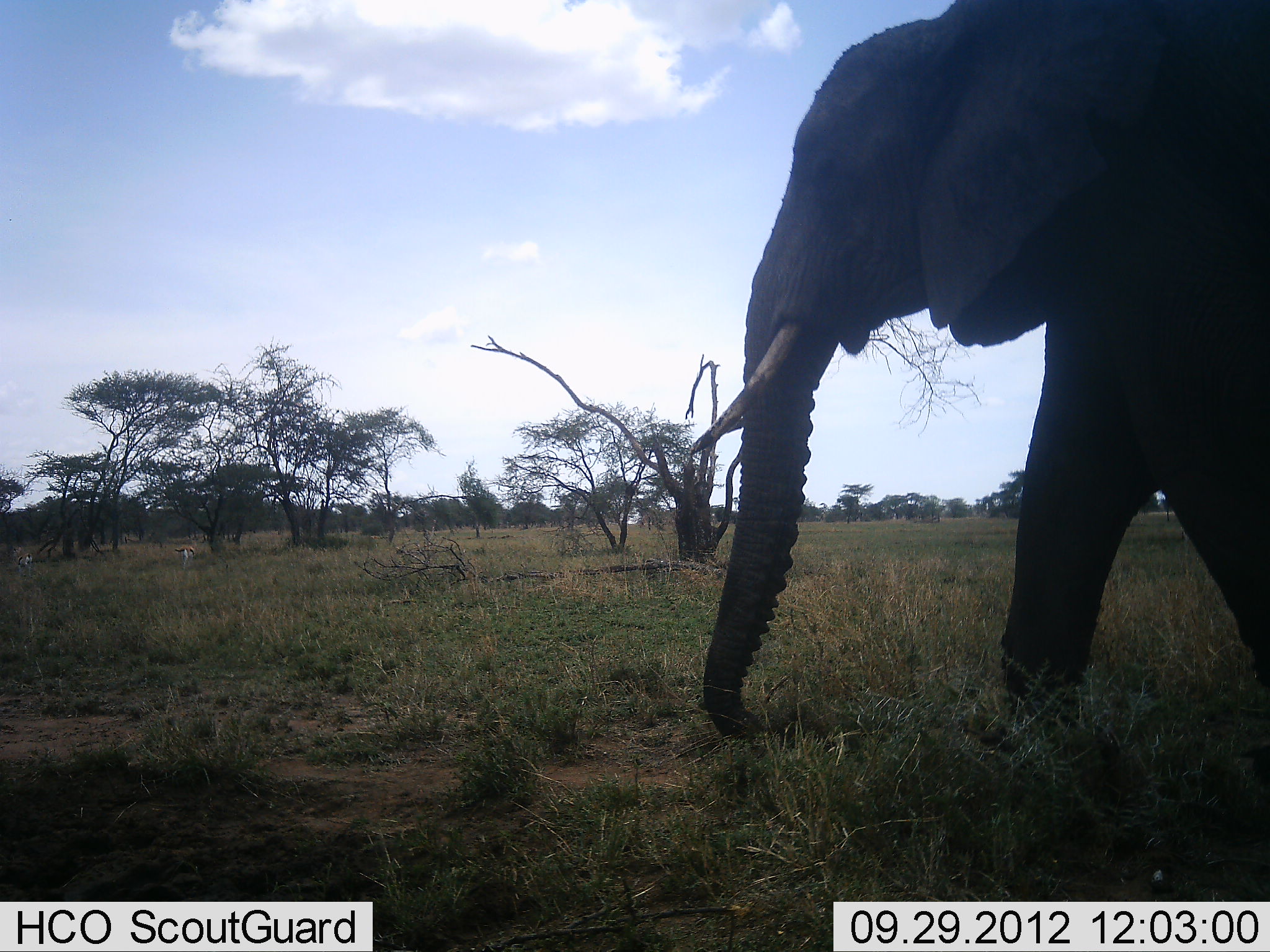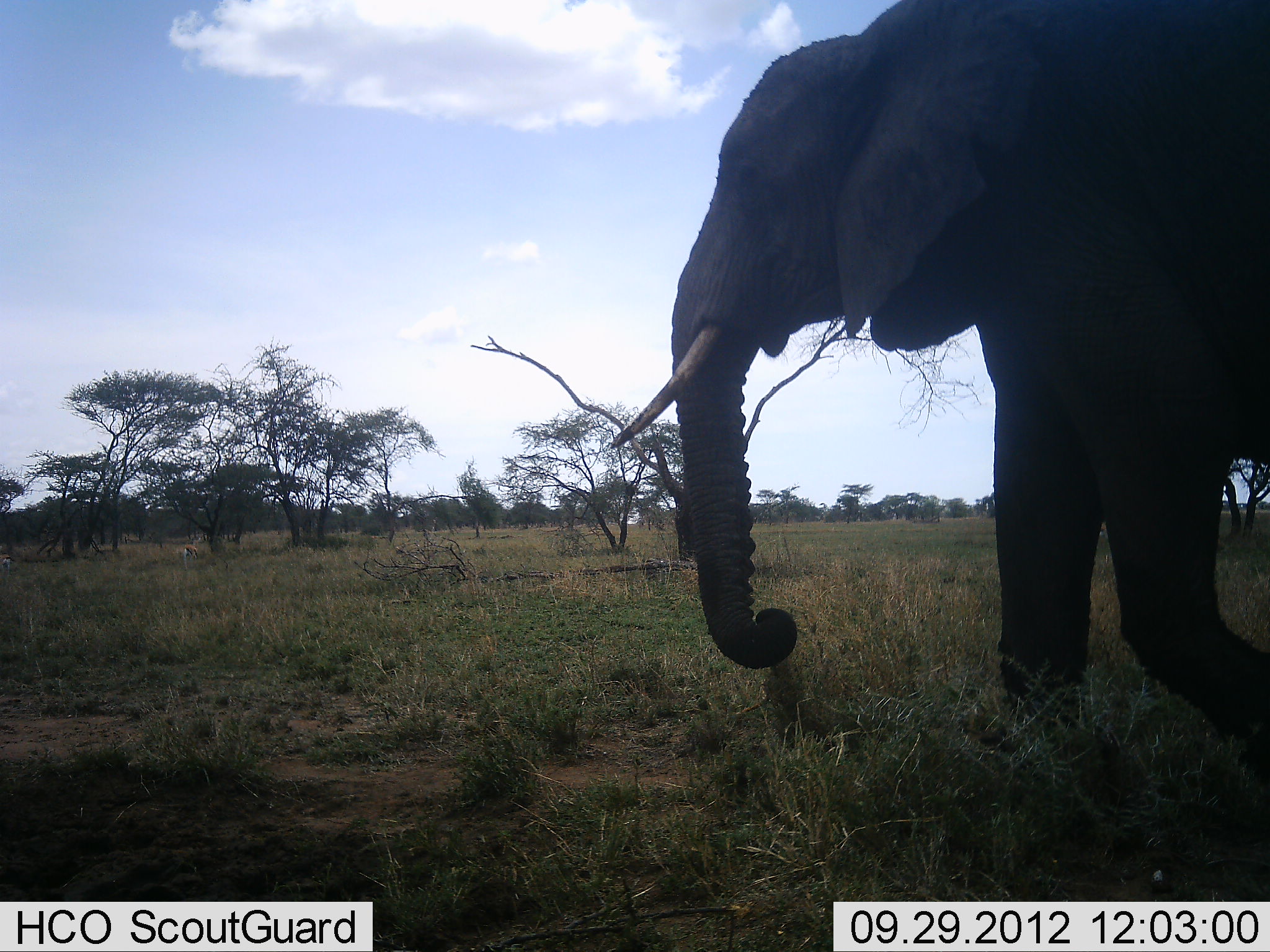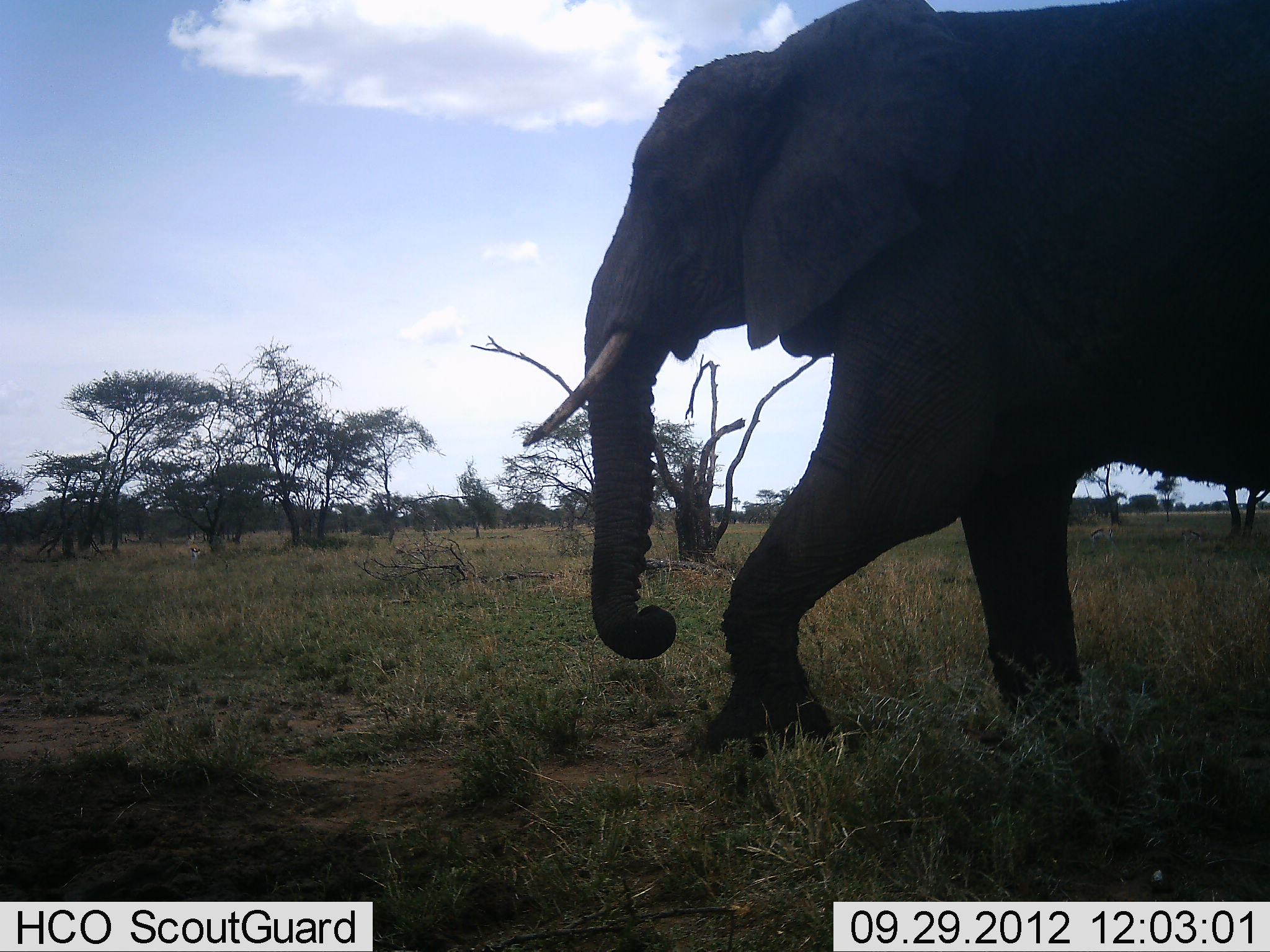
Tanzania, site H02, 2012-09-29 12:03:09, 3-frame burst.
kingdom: Animalia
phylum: Chordata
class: Mammalia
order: Proboscidea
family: Elephantidae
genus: Loxodonta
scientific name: Loxodonta africana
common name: african bush elephant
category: elephant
Elephant (african bush elephant) (Loxodonta africana), count 1. Behavior (volunteer vote fractions): standing 0%, resting 0%, moving 100%, interacting 0%. Young present (vote fraction): 0%. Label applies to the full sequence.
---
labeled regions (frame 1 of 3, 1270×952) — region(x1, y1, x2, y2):
animal: region(688, 0, 1270, 746); region(172, 543, 199, 570); region(9, 548, 33, 578)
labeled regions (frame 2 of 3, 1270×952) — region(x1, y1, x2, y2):
animal: region(610, 0, 1270, 775); region(179, 540, 203, 571); region(0, 555, 12, 573)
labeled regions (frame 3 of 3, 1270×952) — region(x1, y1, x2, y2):
animal: region(524, 0, 1270, 755); region(183, 537, 202, 568)